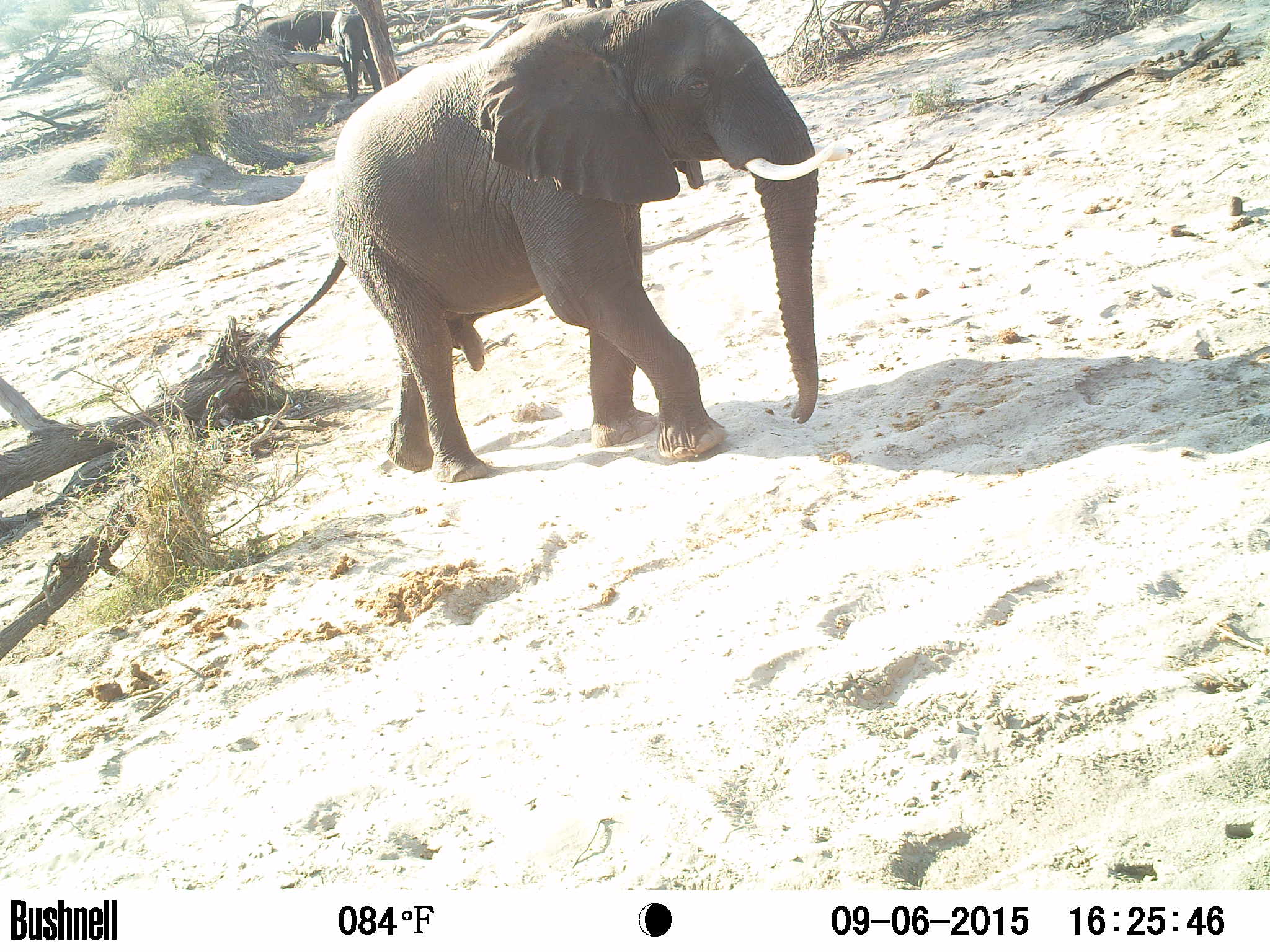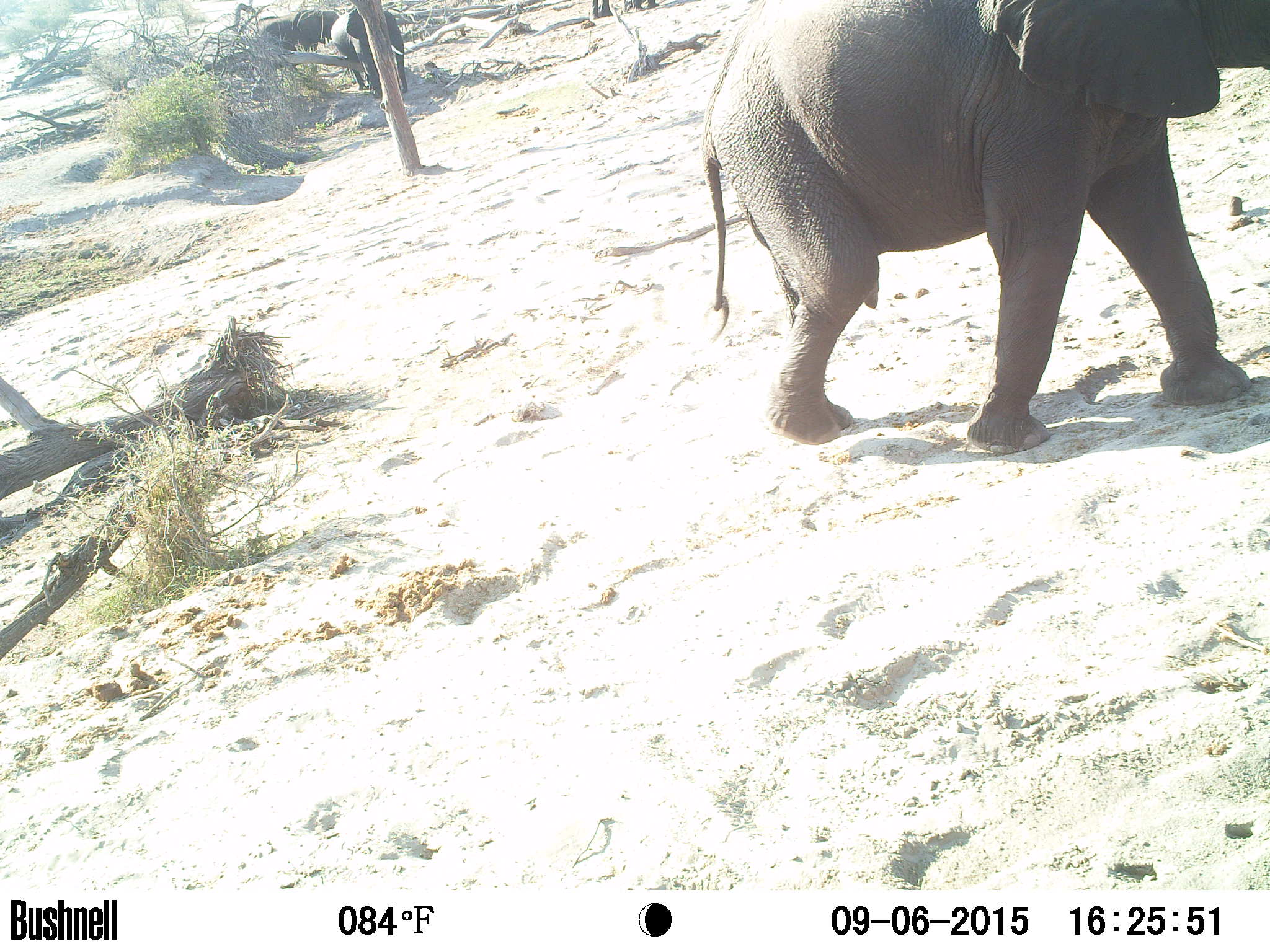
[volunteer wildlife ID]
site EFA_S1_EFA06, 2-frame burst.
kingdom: Animalia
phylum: Chordata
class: Mammalia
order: Proboscidea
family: Elephantidae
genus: Loxodonta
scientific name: Loxodonta africana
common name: african bush elephant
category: elephant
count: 5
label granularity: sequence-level